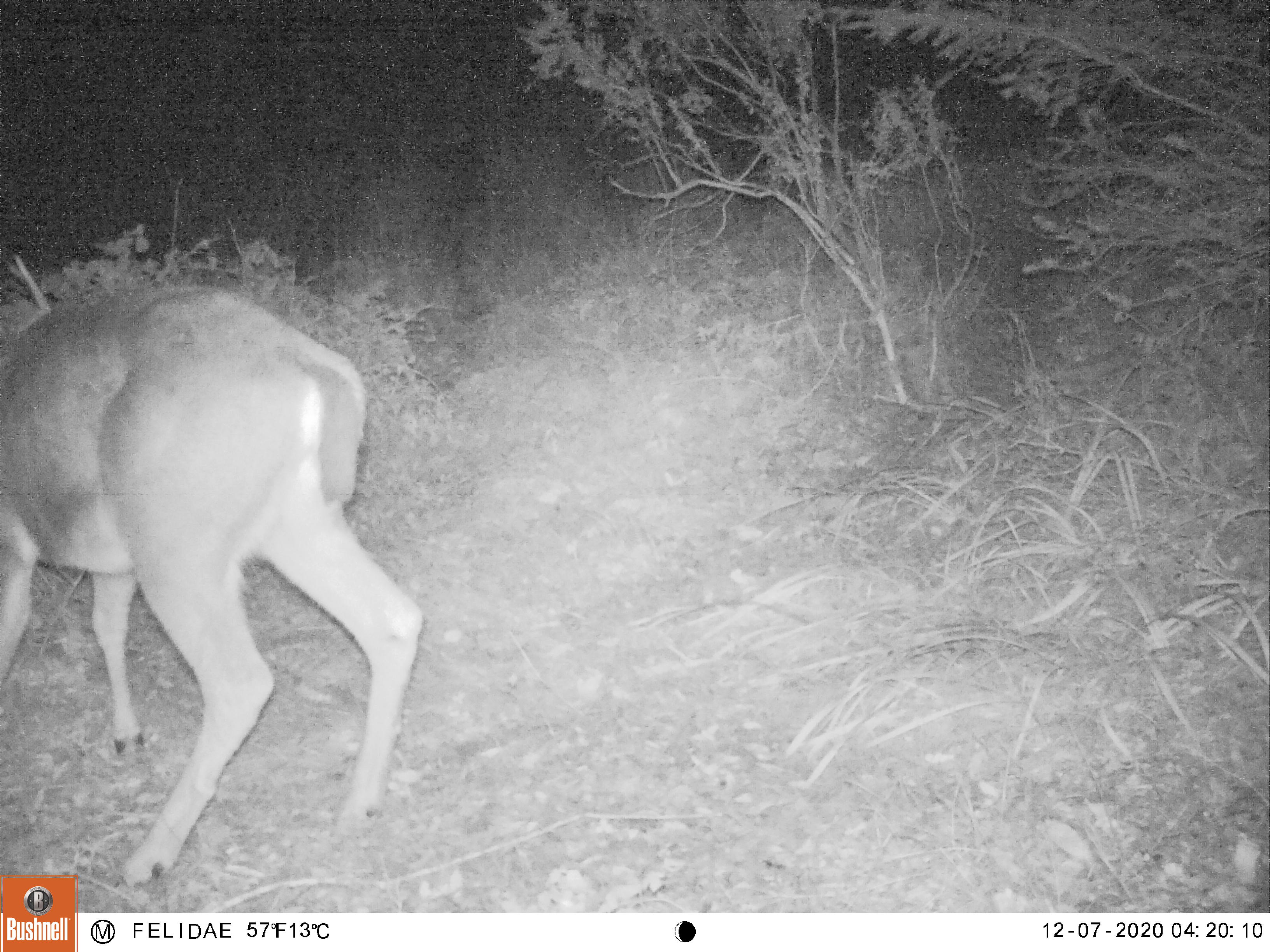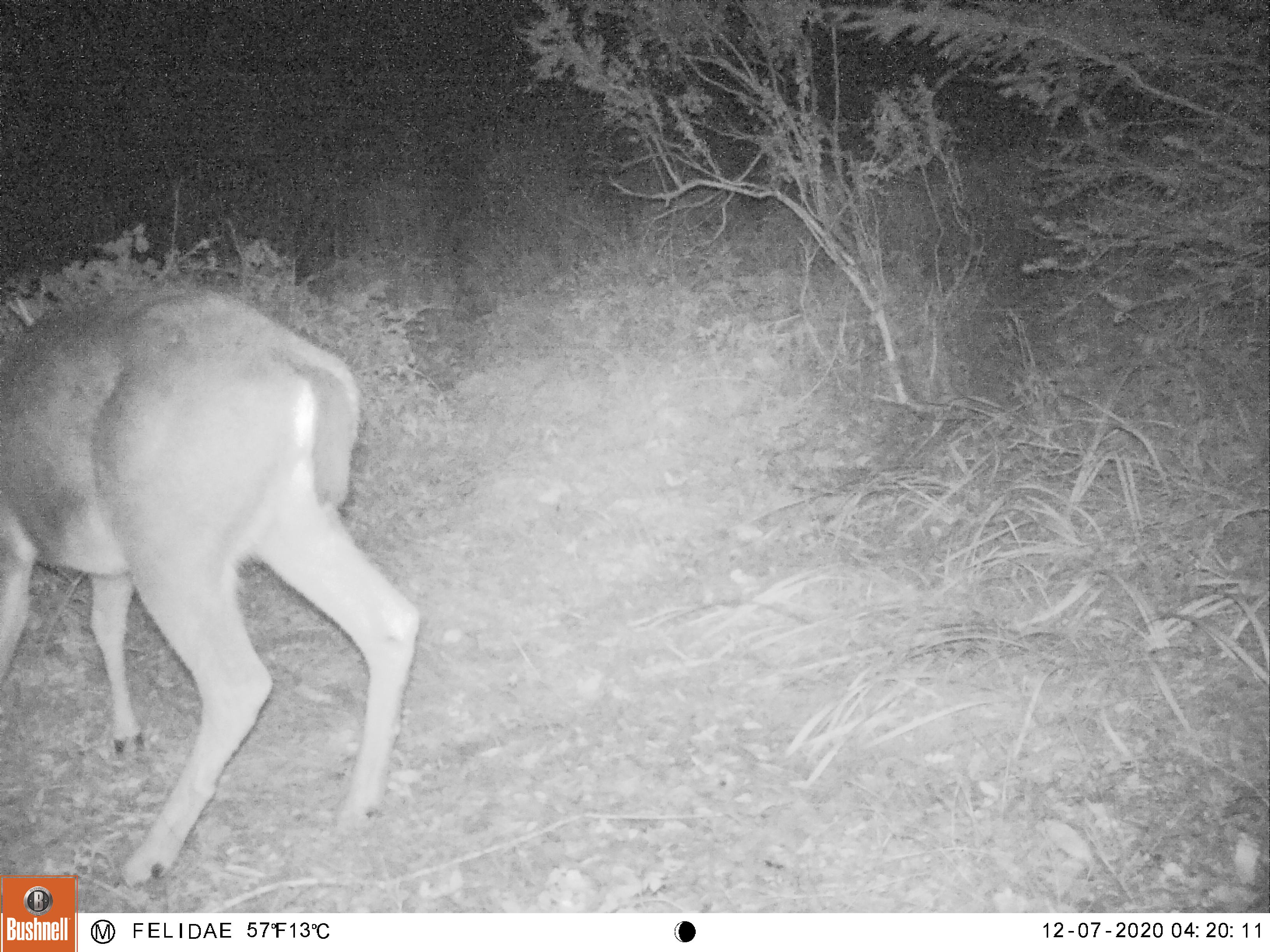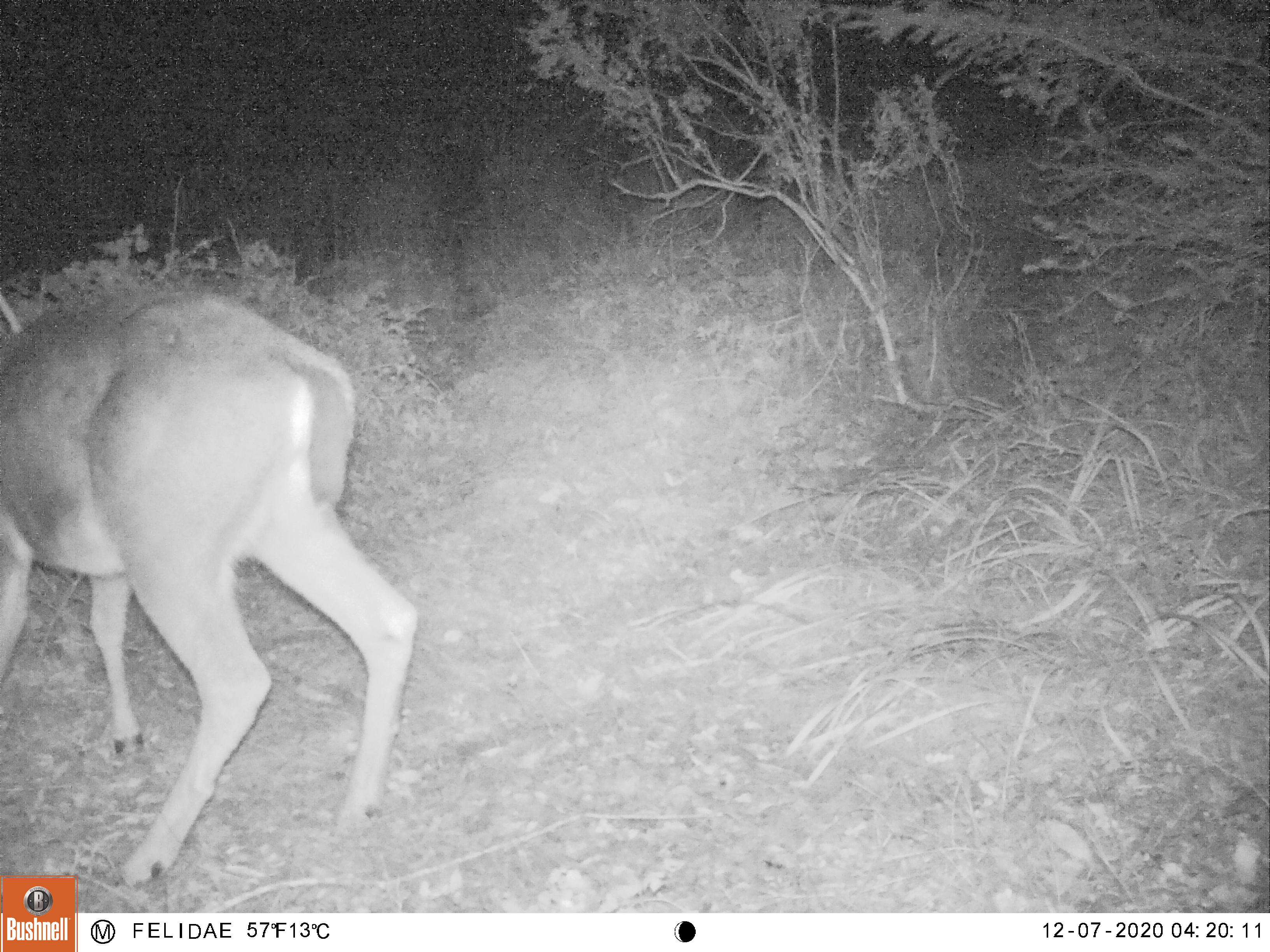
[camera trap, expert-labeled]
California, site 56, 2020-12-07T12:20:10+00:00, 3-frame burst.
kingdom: Animalia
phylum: Chordata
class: Mammalia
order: Artiodactyla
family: Cervidae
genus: Odocoileus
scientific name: Odocoileus hemionus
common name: mule deer